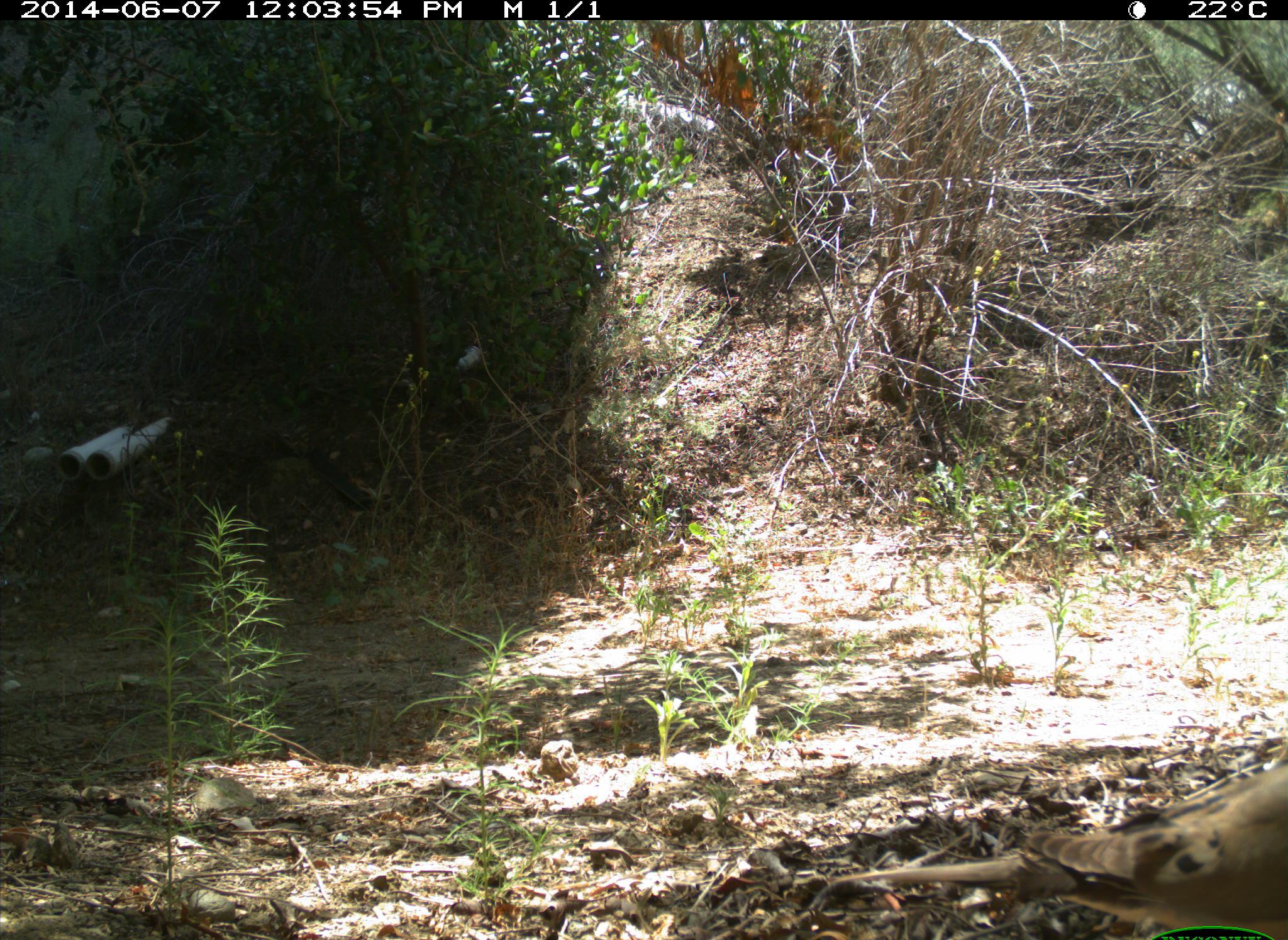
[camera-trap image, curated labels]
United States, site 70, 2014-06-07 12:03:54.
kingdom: Animalia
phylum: Chordata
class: Aves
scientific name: Aves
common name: bird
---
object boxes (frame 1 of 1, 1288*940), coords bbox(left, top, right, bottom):
bird: bbox(830, 740, 1288, 940)